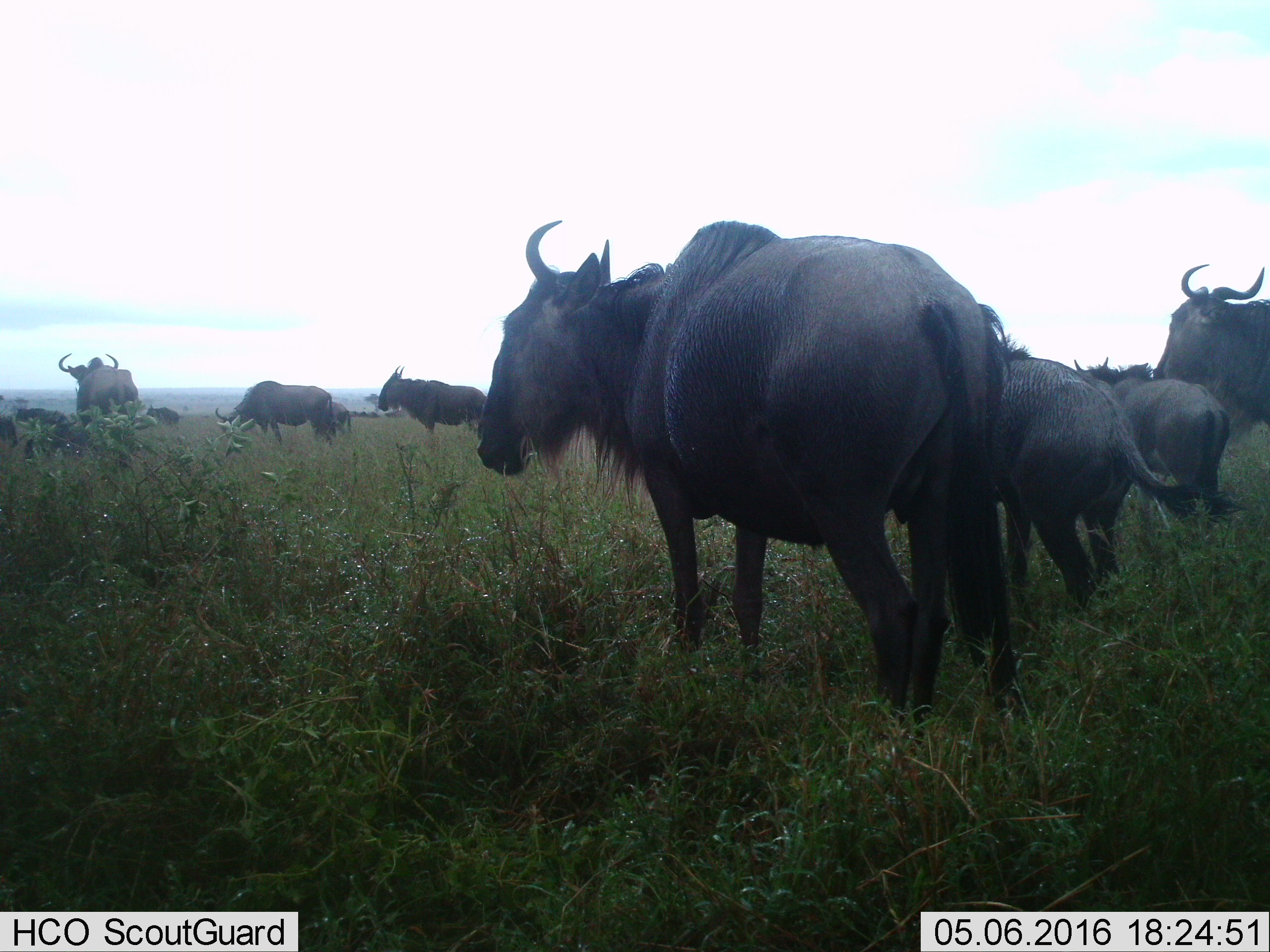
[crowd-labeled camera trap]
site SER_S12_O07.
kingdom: Animalia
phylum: Chordata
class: Mammalia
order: Artiodactyla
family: Bovidae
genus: Connochaetes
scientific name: Connochaetes taurinus taurinus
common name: blue wildebeest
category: wildebeestblue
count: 10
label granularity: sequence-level